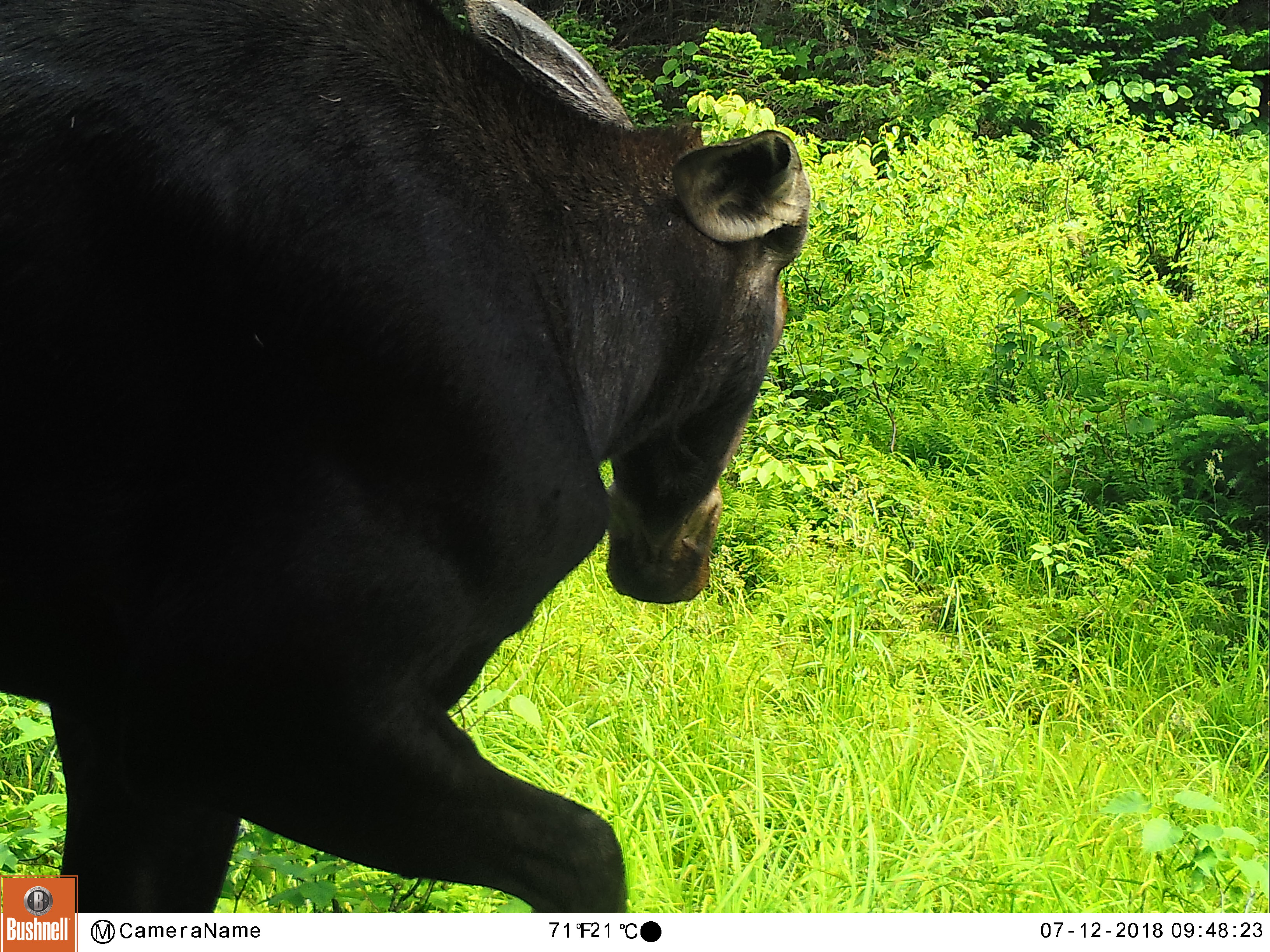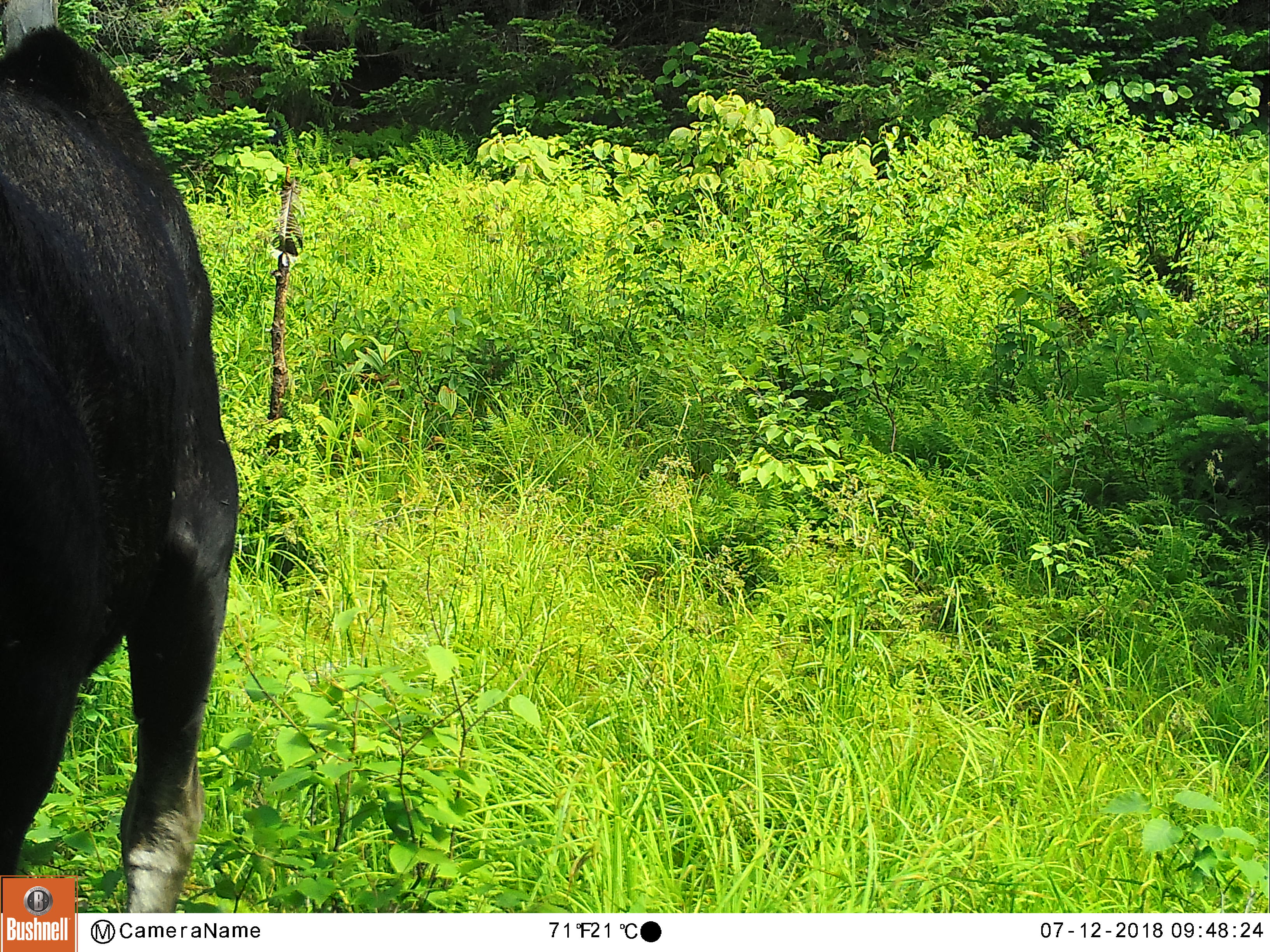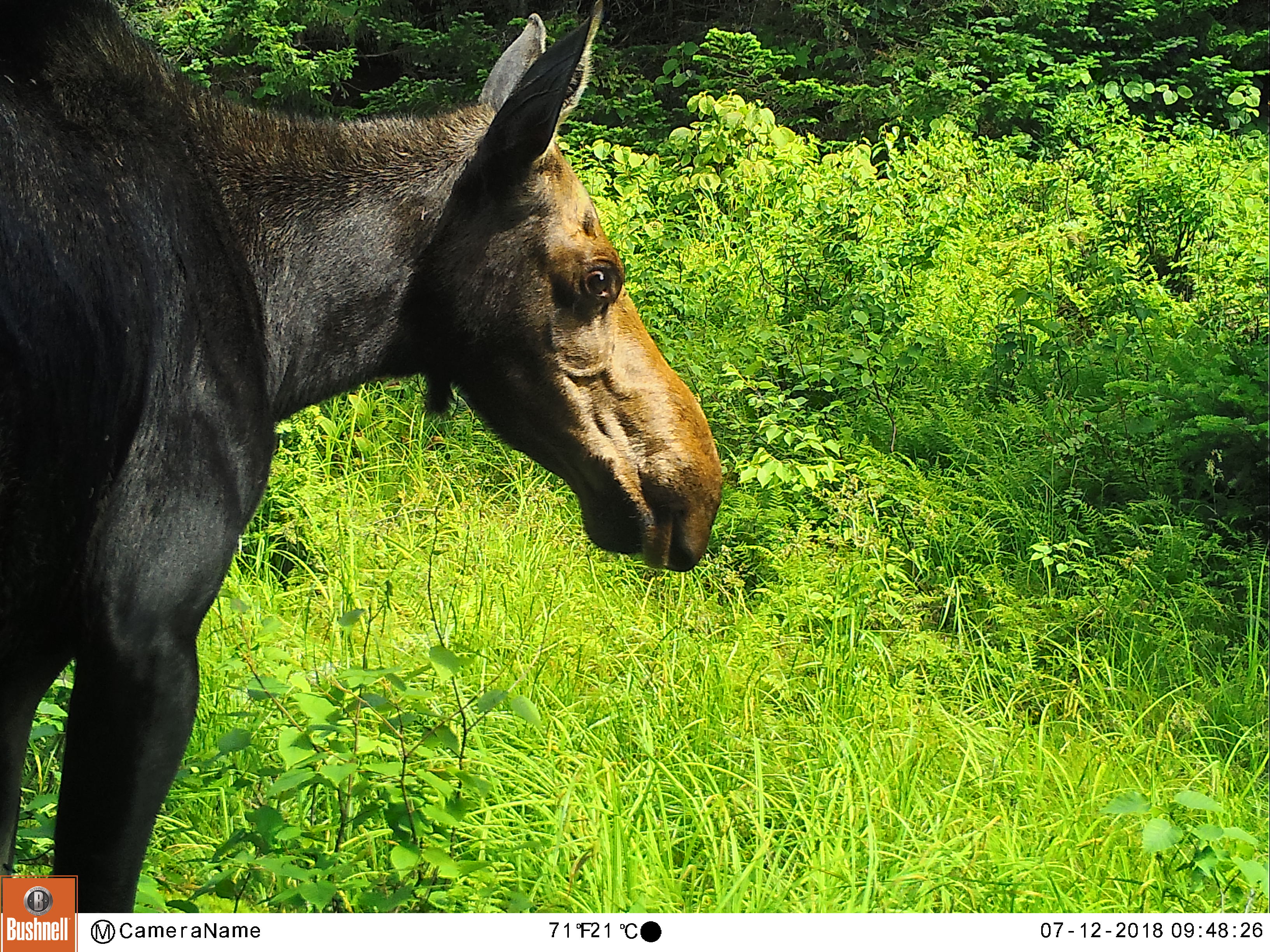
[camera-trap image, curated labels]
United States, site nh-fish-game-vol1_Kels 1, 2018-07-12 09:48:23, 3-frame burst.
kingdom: Animalia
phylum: Chordata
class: Mammalia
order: Artiodactyla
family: Cervidae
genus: Alces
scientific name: Alces alces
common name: moose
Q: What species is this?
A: Moose (Alces alces).